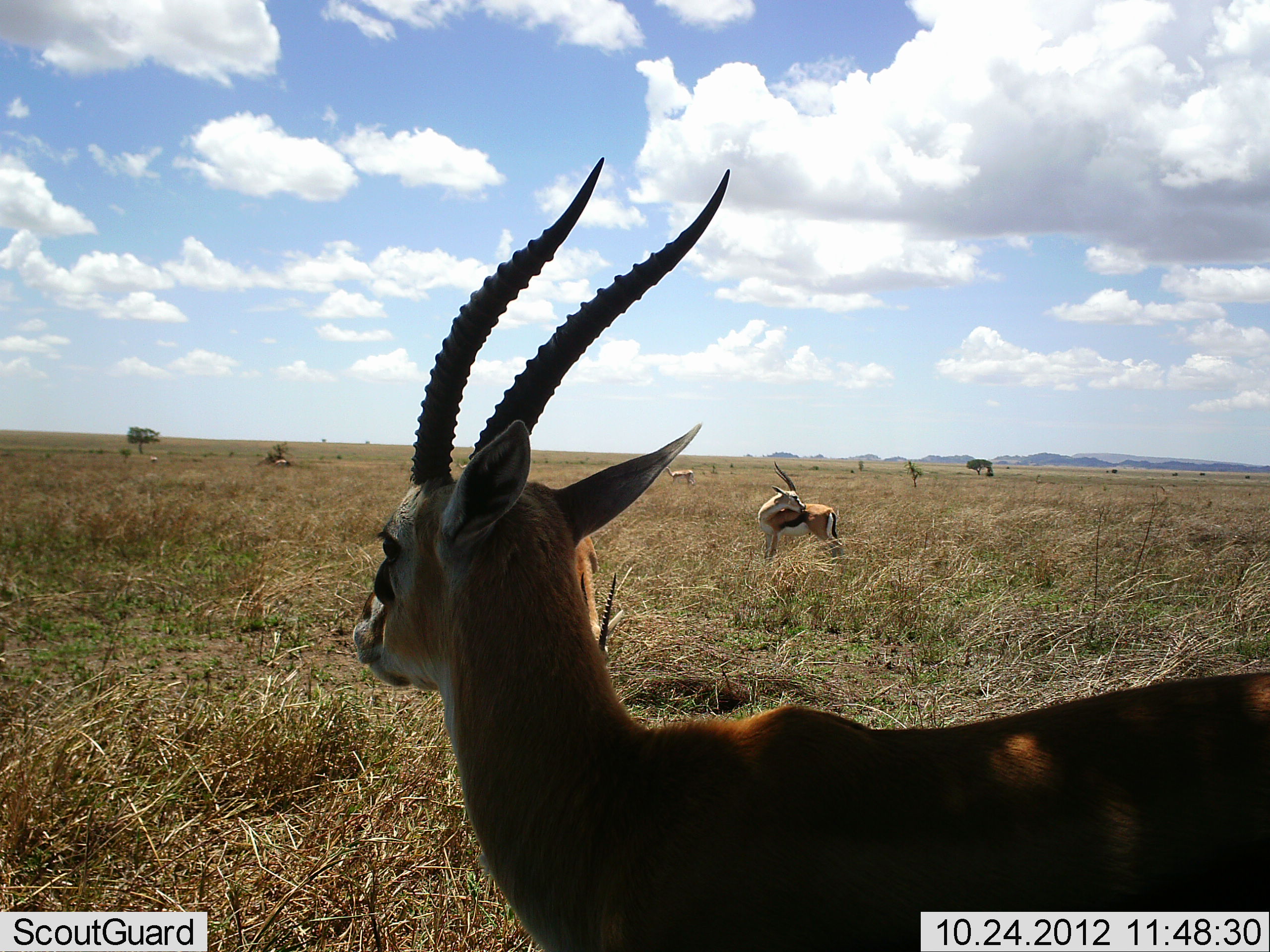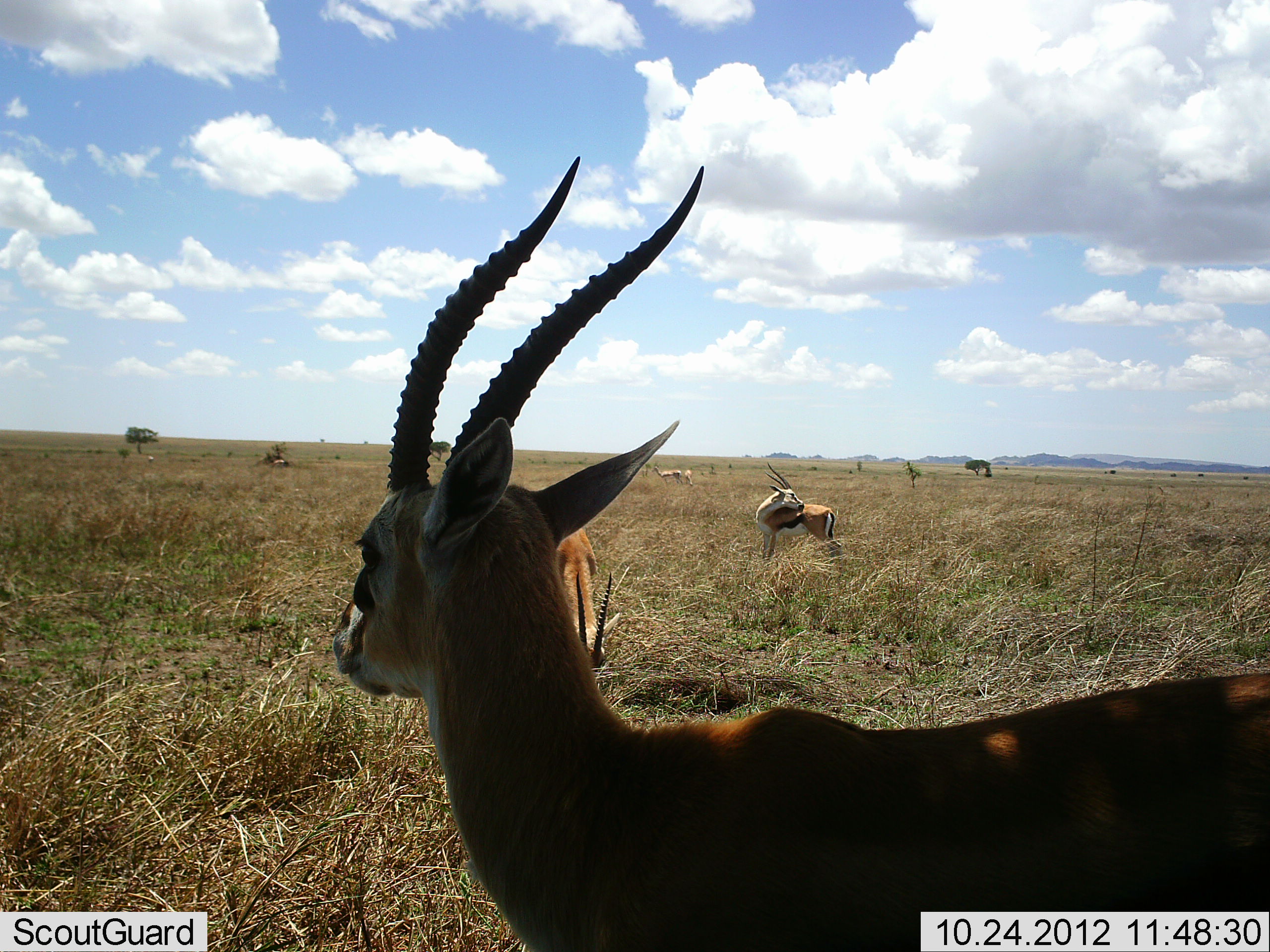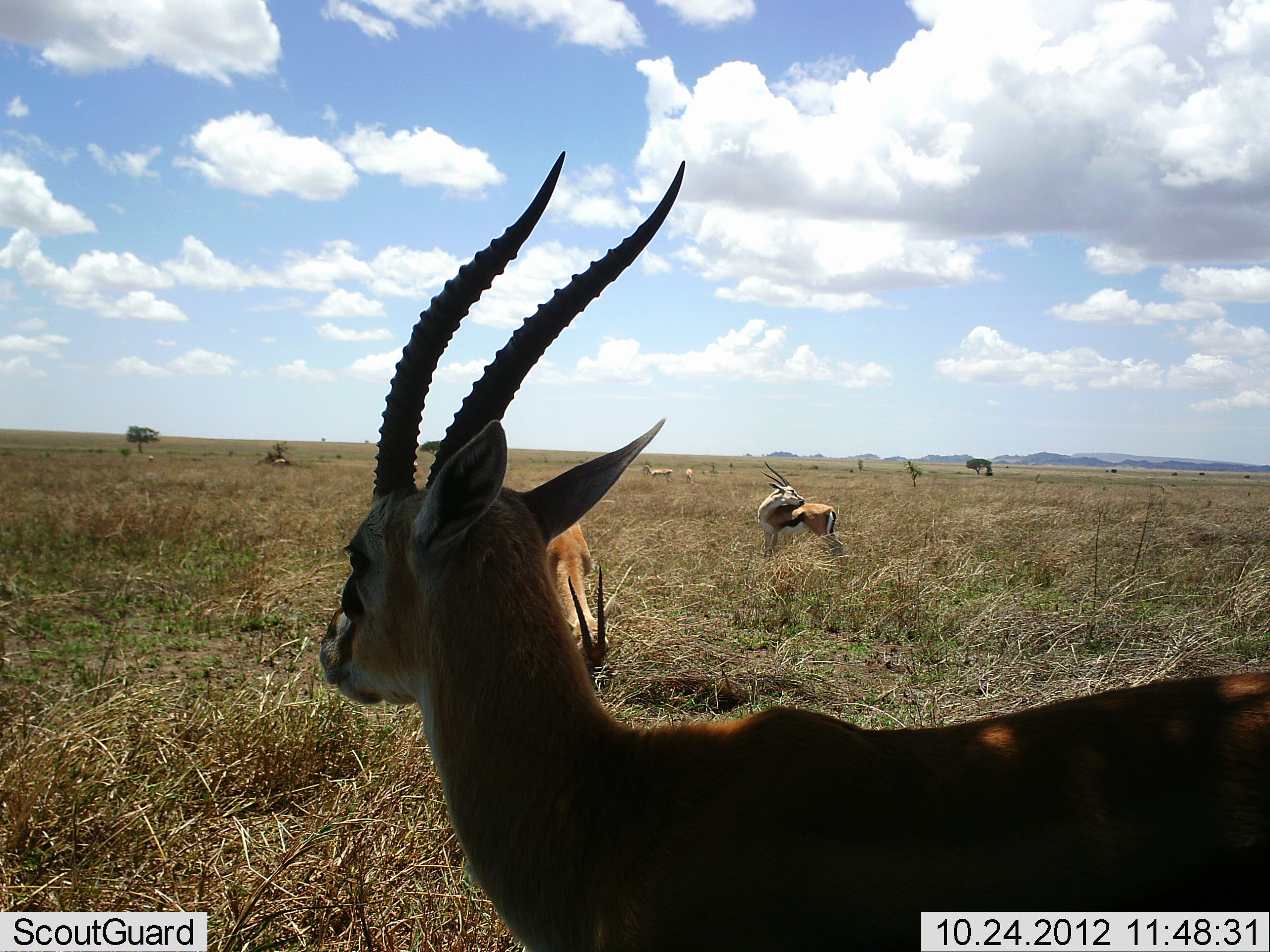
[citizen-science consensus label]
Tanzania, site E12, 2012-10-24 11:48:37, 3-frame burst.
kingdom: Animalia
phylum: Chordata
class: Mammalia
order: Artiodactyla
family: Bovidae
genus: Eudorcas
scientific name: Eudorcas thomsonii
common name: thomson's gazelle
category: gazellethomsons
Gazellethomsons (thomson's gazelle) (Eudorcas thomsonii), count 5. Behavior (volunteer vote fractions): standing 90%, resting 10%, moving 0%, interacting 0%. Young present (vote fraction): 0%. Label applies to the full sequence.